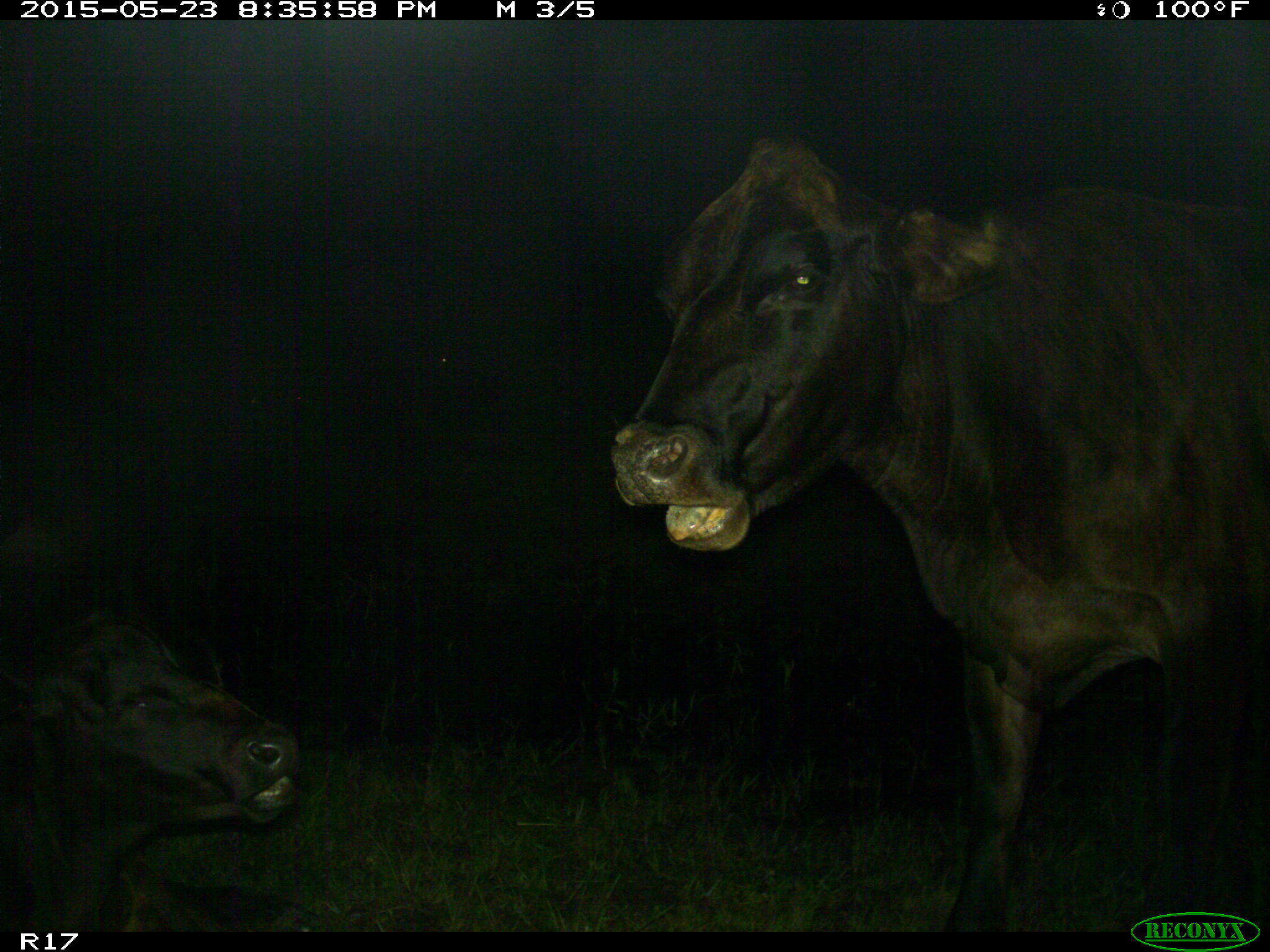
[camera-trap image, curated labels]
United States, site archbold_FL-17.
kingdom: Animalia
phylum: Chordata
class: Mammalia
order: Artiodactyla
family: Bovidae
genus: Bos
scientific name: Bos taurus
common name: domestic cow